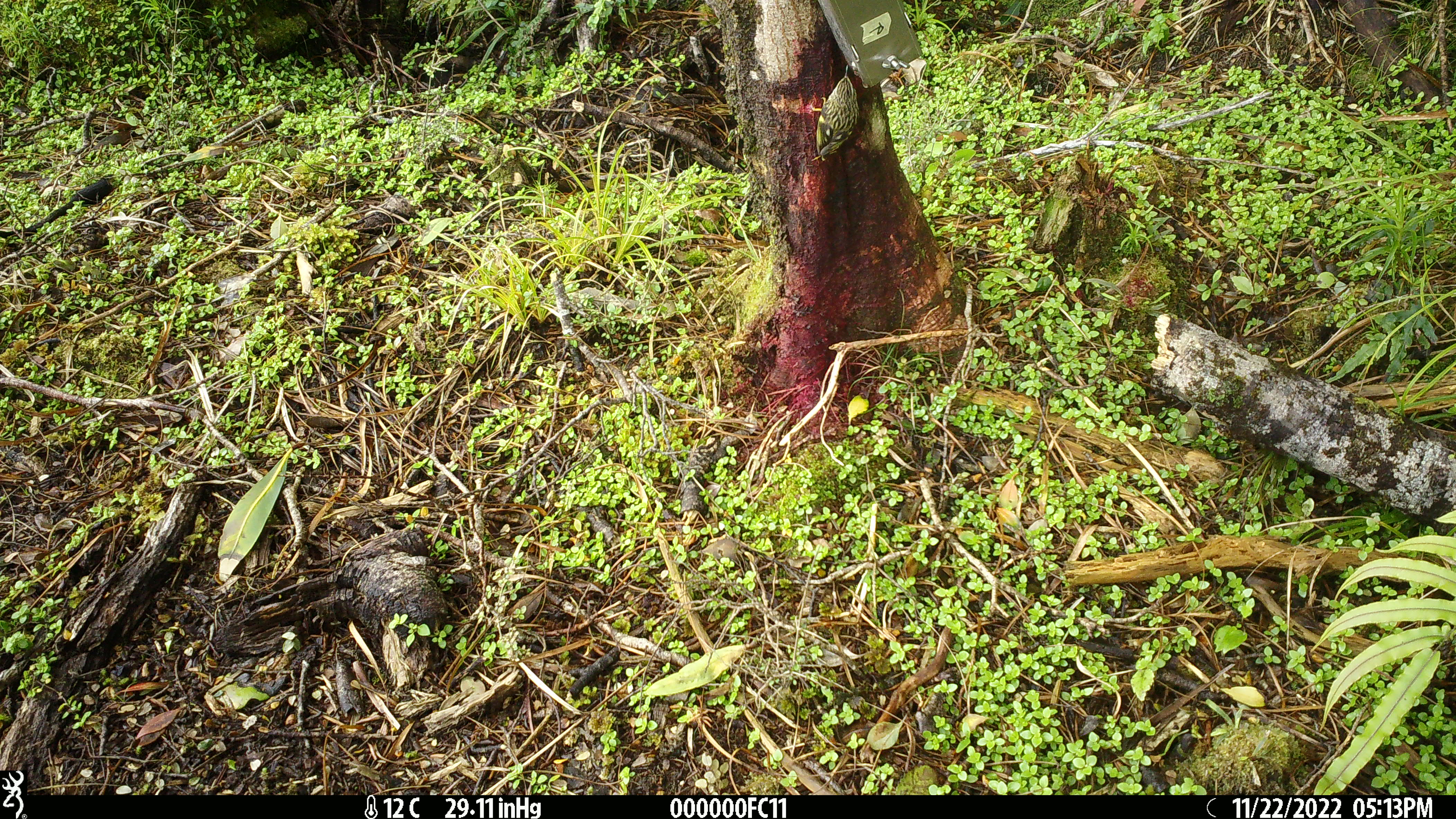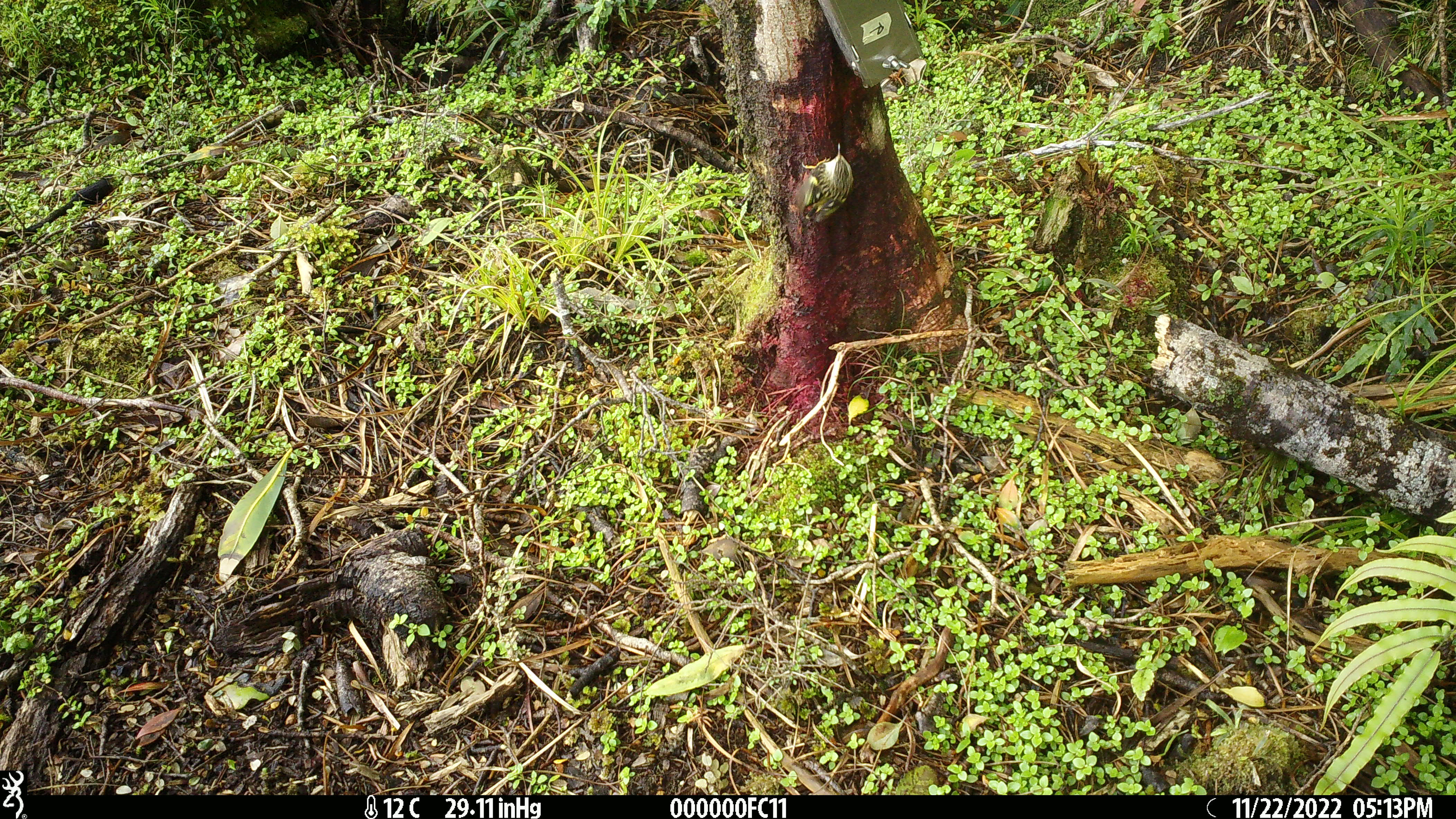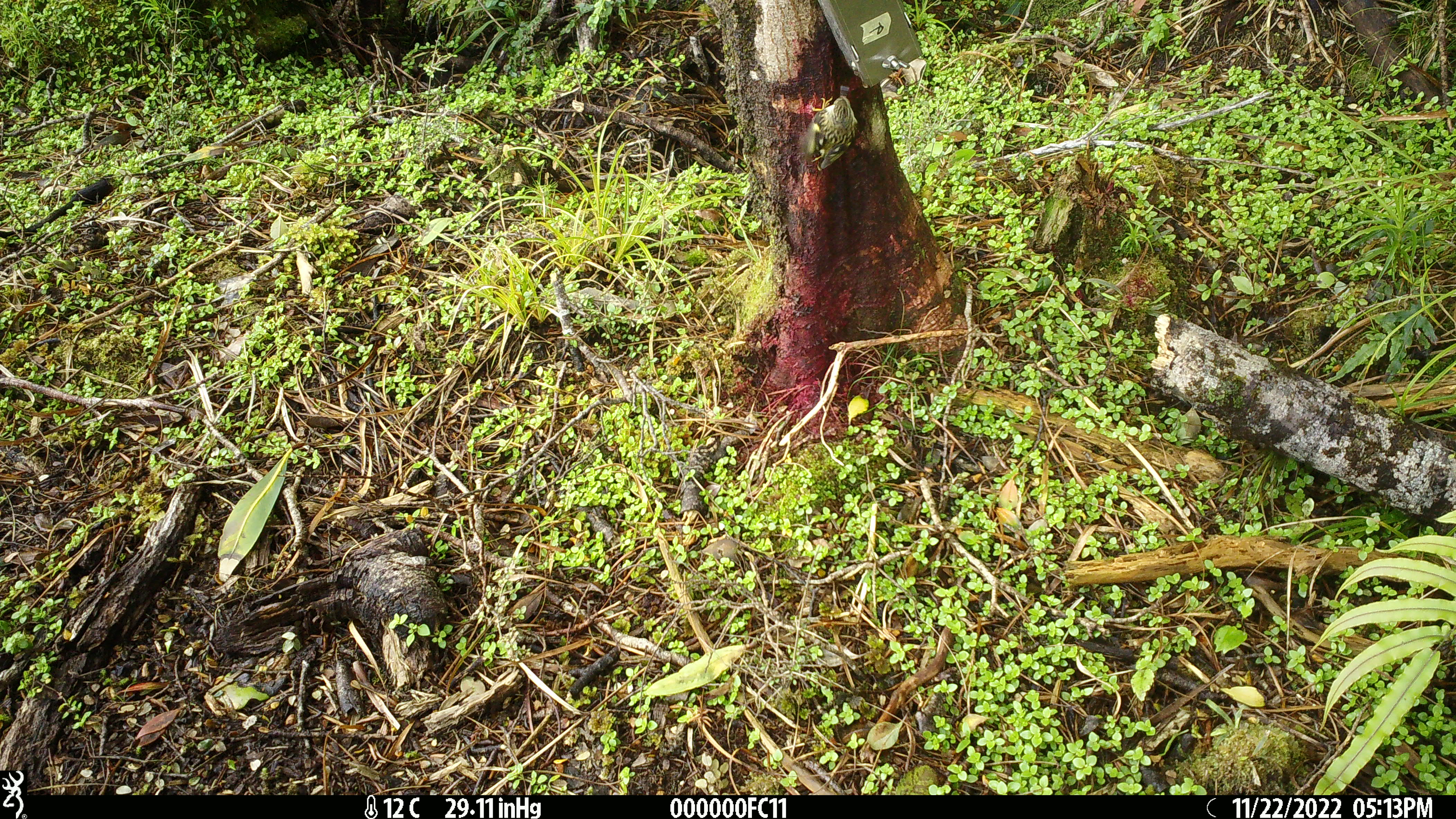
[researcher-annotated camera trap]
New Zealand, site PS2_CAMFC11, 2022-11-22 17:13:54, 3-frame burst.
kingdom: Animalia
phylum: Chordata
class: Aves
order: Passeriformes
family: Acanthisittidae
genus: Acanthisitta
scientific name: Acanthisitta chloris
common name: rifleman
Rifleman (Acanthisitta chloris).